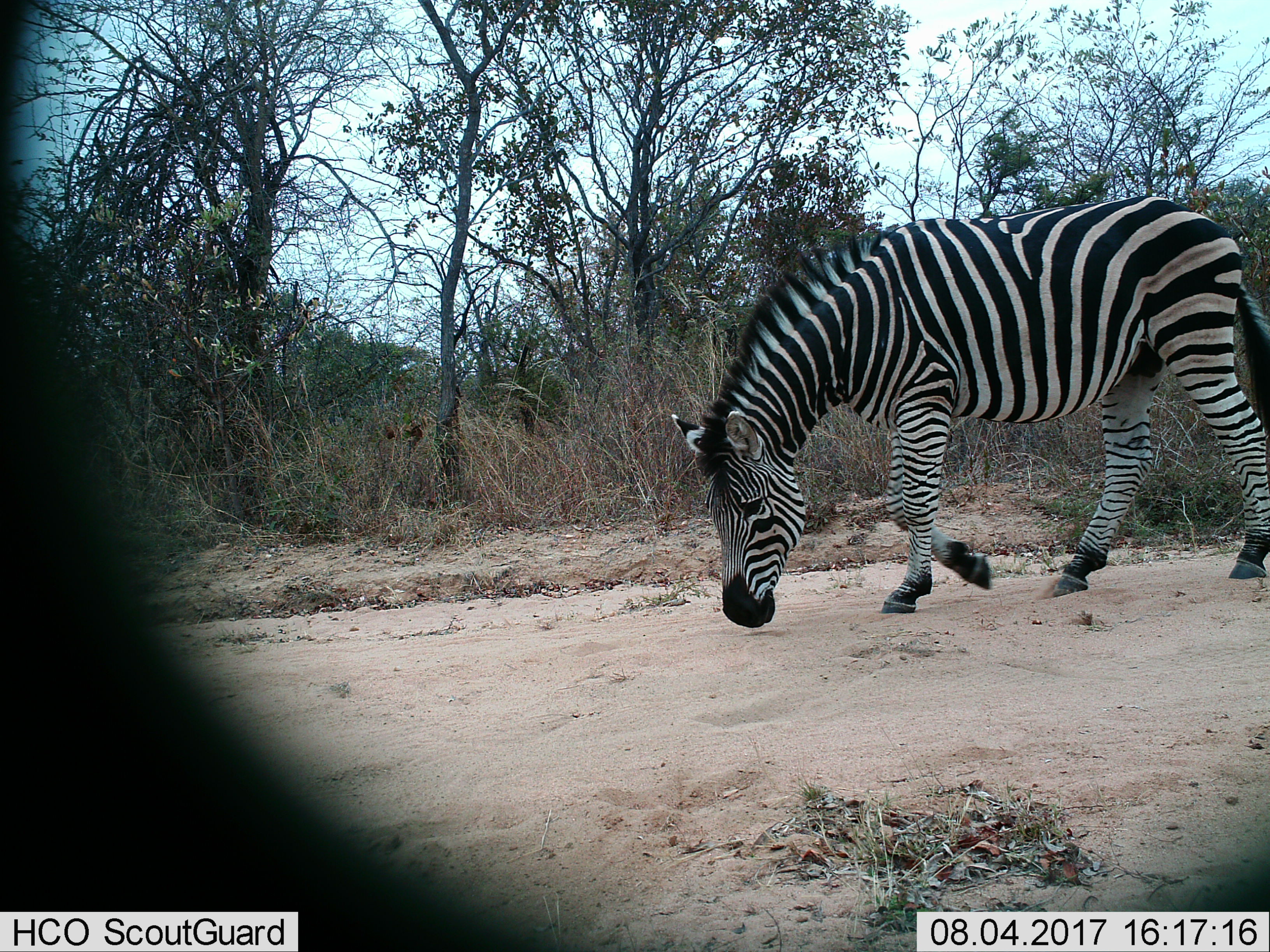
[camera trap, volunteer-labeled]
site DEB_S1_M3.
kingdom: Animalia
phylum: Chordata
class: Mammalia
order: Perissodactyla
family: Equidae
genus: Equus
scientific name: Equus quagga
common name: plains zebra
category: zebraplains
Zebraplains (plains zebra) (Equus quagga), count 1. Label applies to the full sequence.